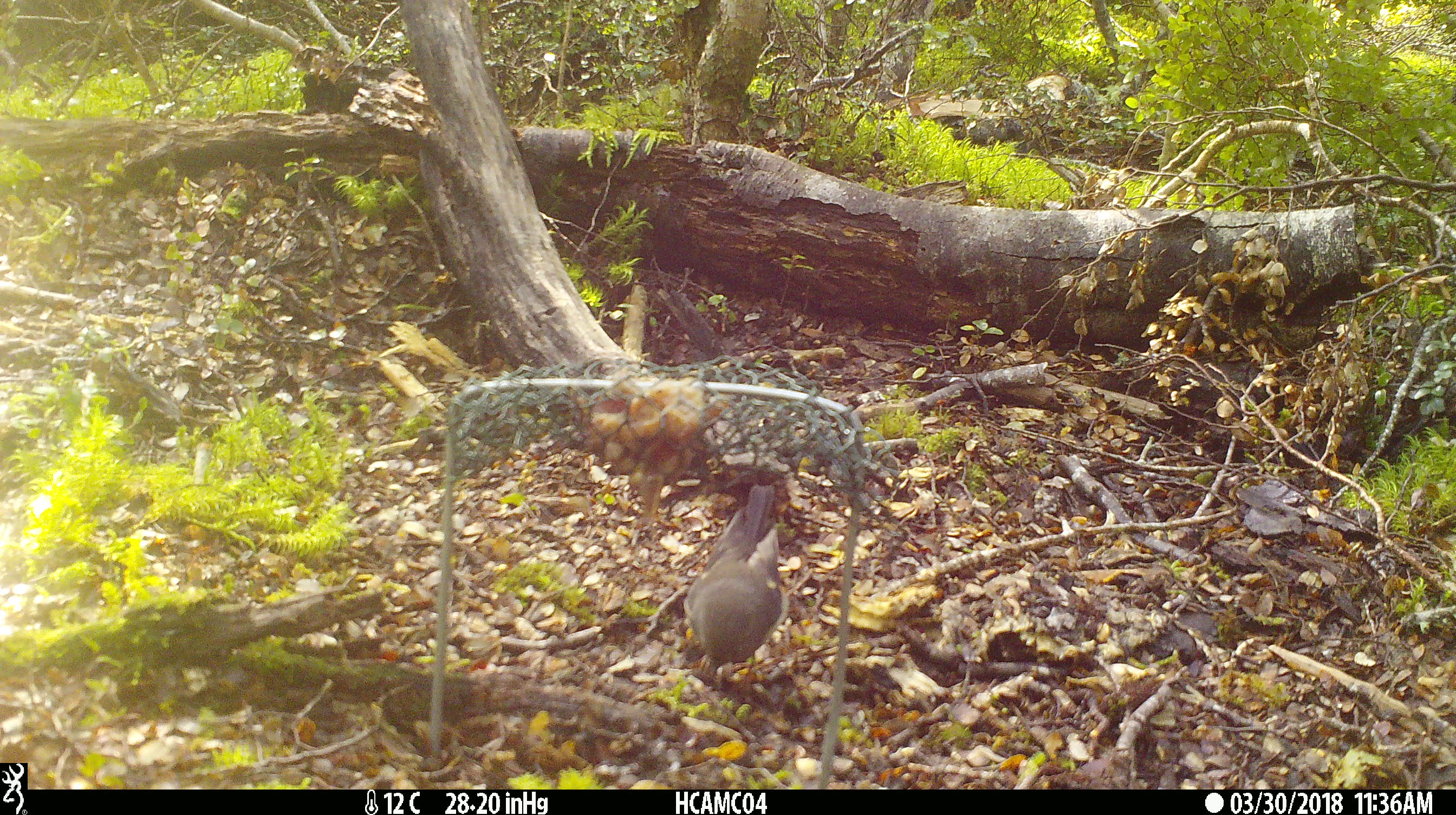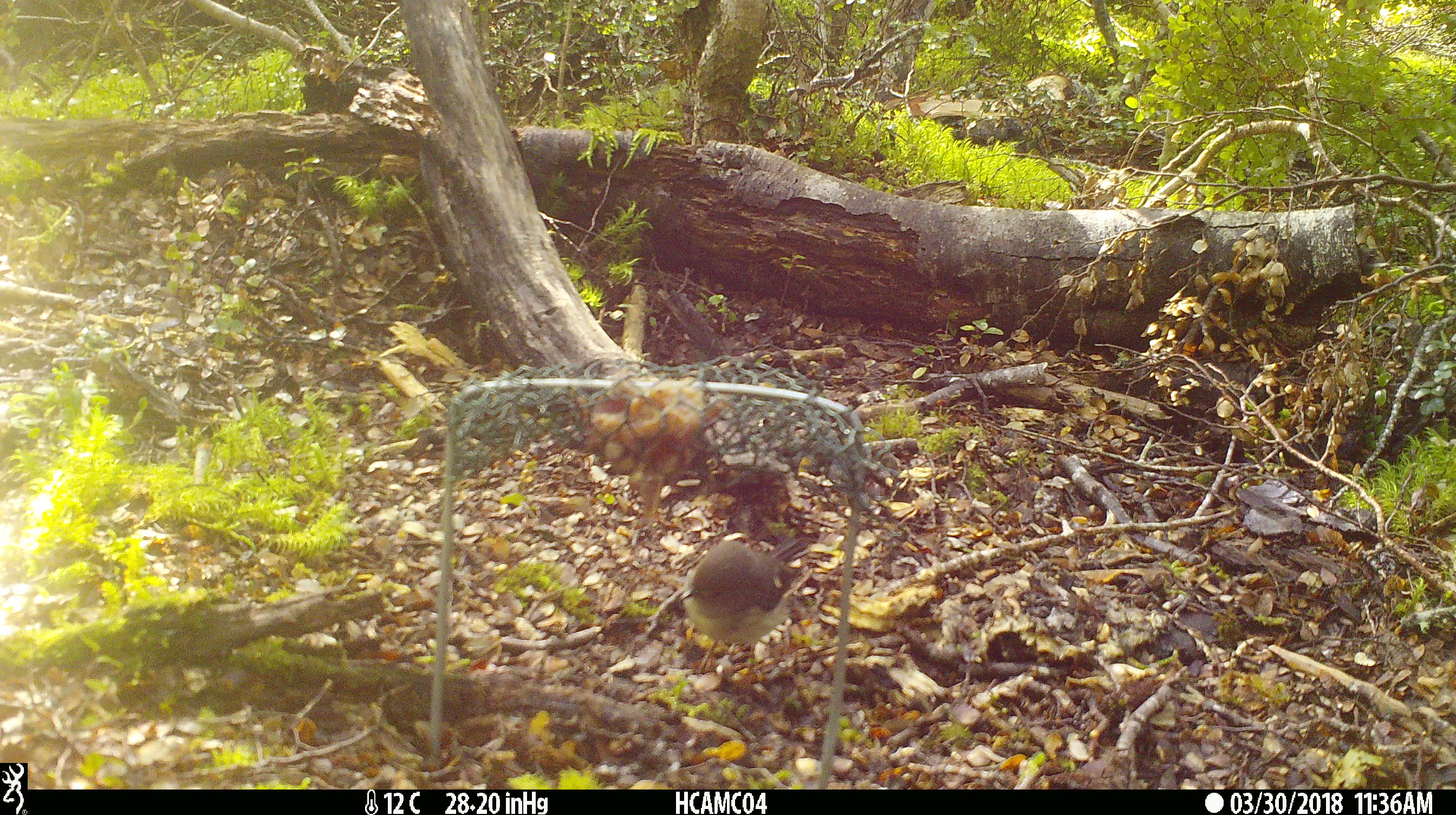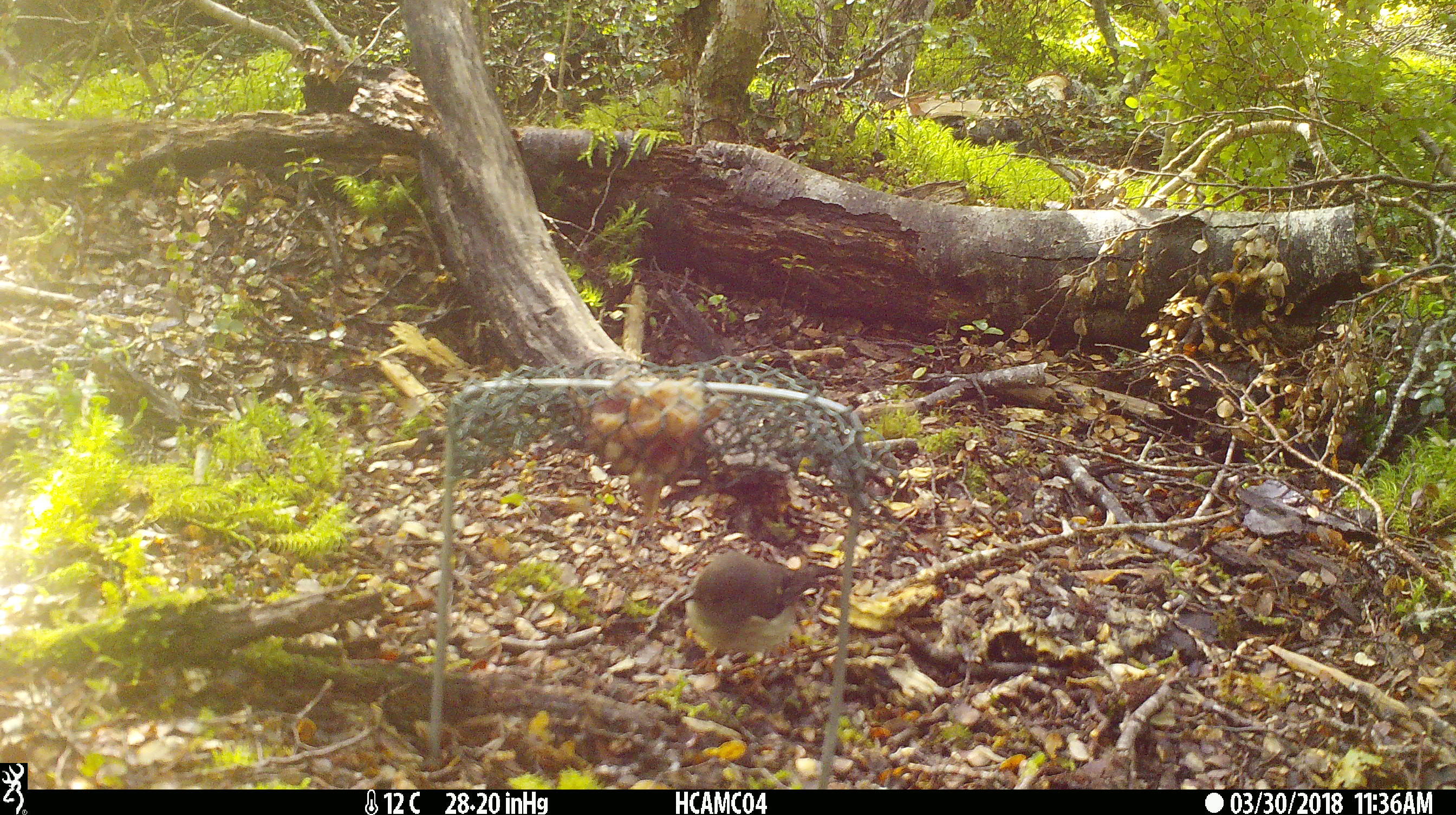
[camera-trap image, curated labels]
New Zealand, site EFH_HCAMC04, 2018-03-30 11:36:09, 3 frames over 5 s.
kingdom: Animalia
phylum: Chordata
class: Aves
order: Passeriformes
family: Petroicidae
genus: Petroica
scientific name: Petroica macrocephala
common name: tomtit